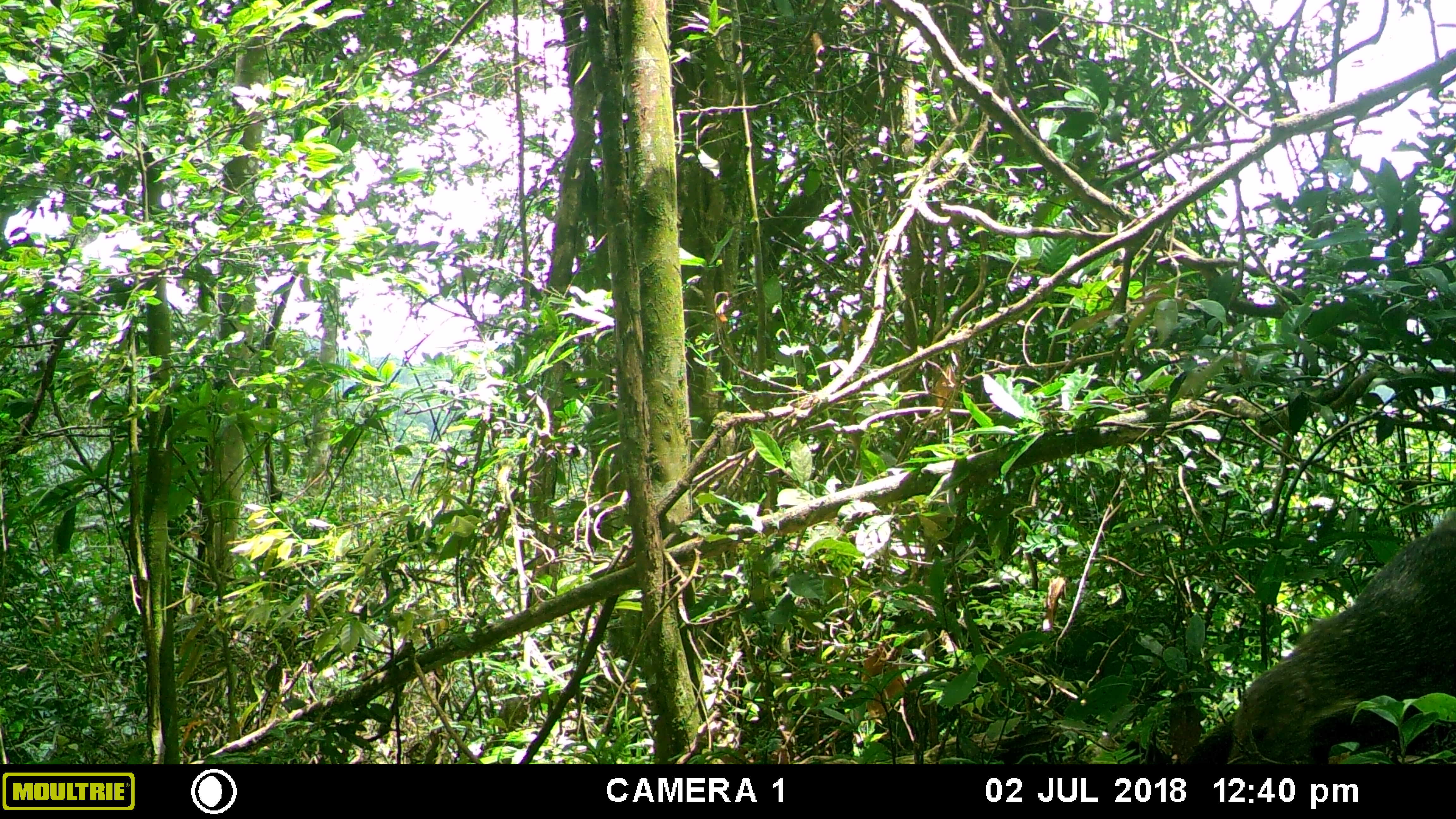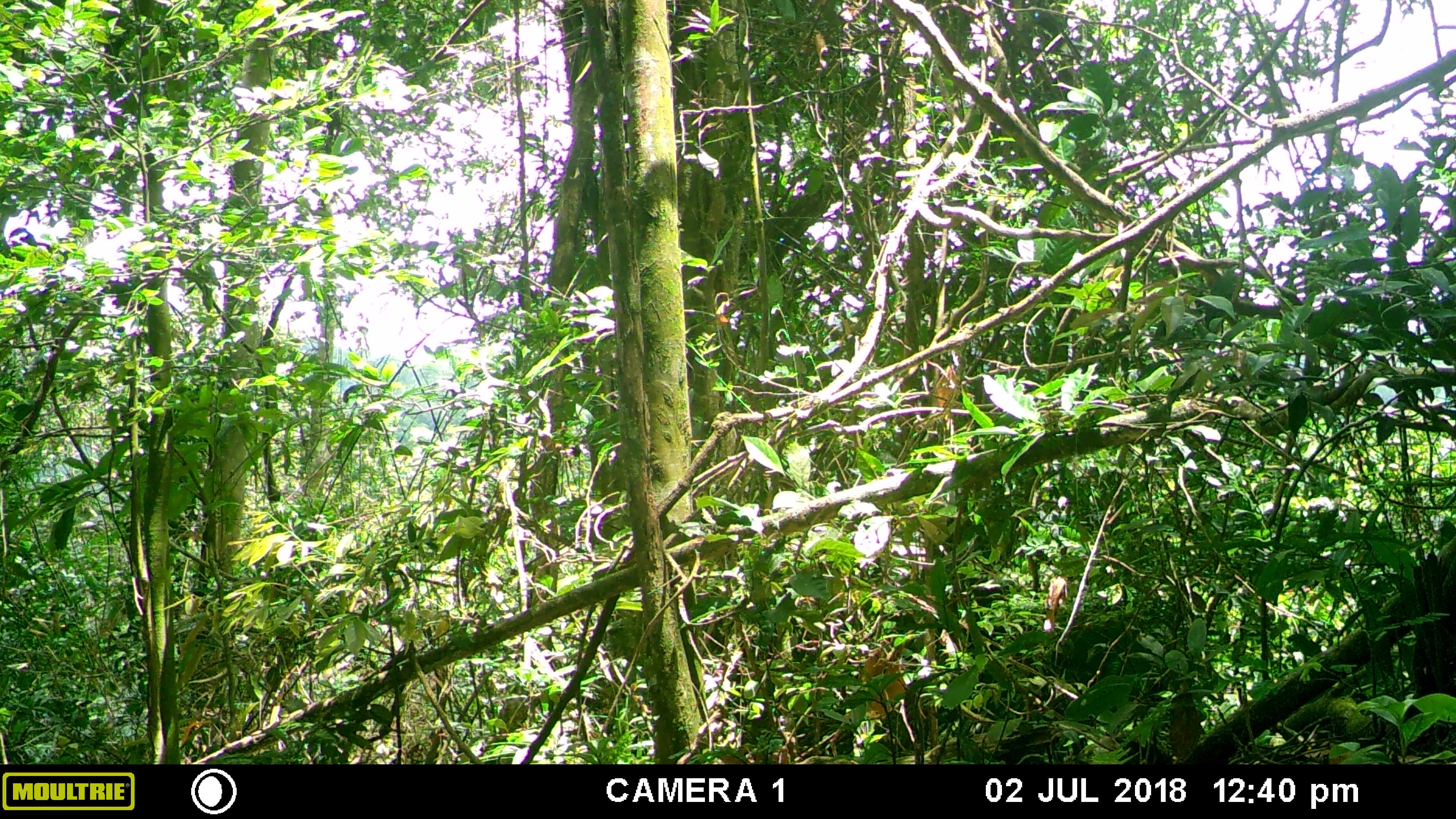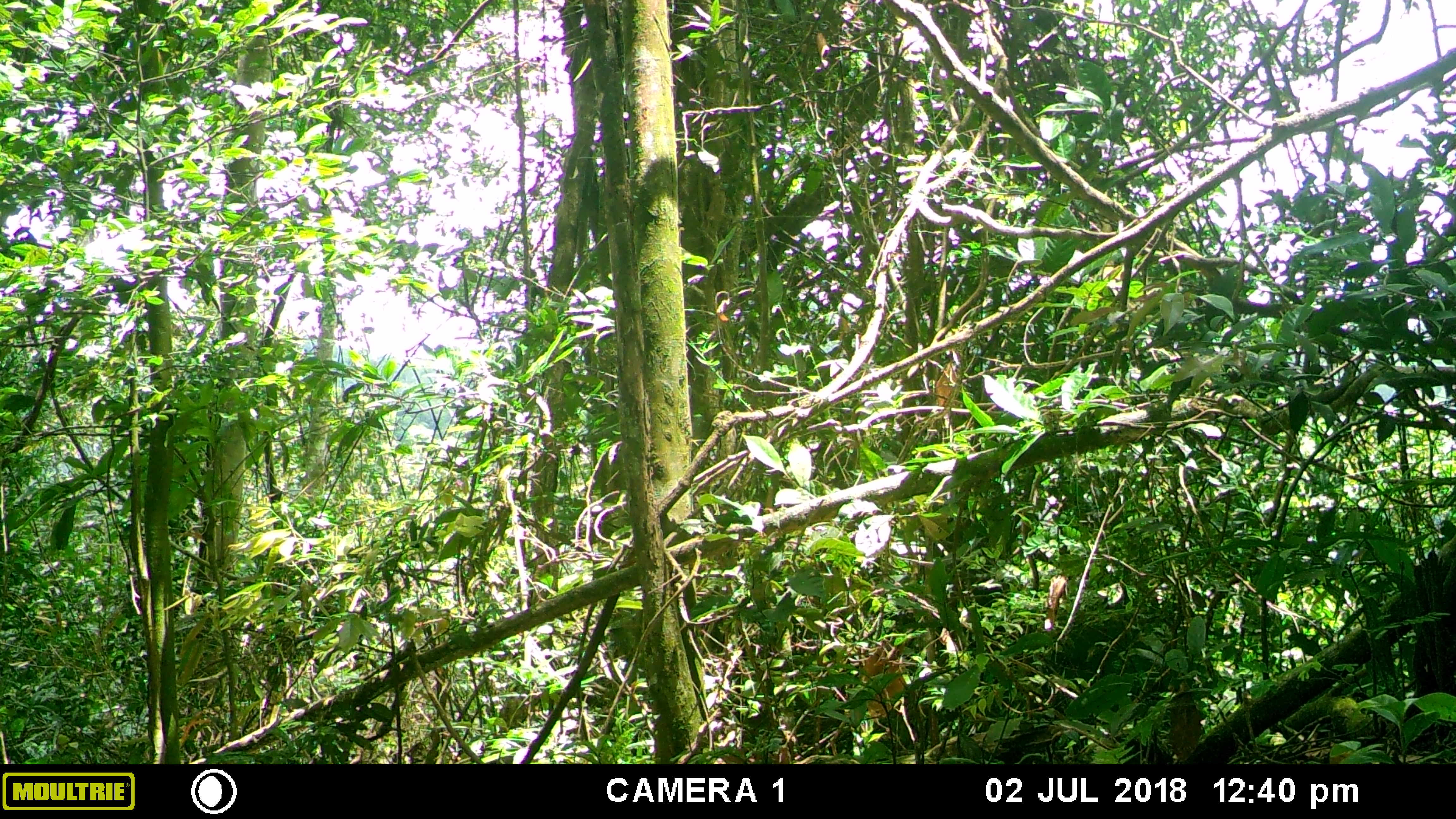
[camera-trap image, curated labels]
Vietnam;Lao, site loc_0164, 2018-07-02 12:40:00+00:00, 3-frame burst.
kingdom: Animalia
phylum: Chordata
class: Mammalia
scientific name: Mammalia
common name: mammal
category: unidentified small mammal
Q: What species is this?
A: Unidentified small mammal (mammal) (Mammalia).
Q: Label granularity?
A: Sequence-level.